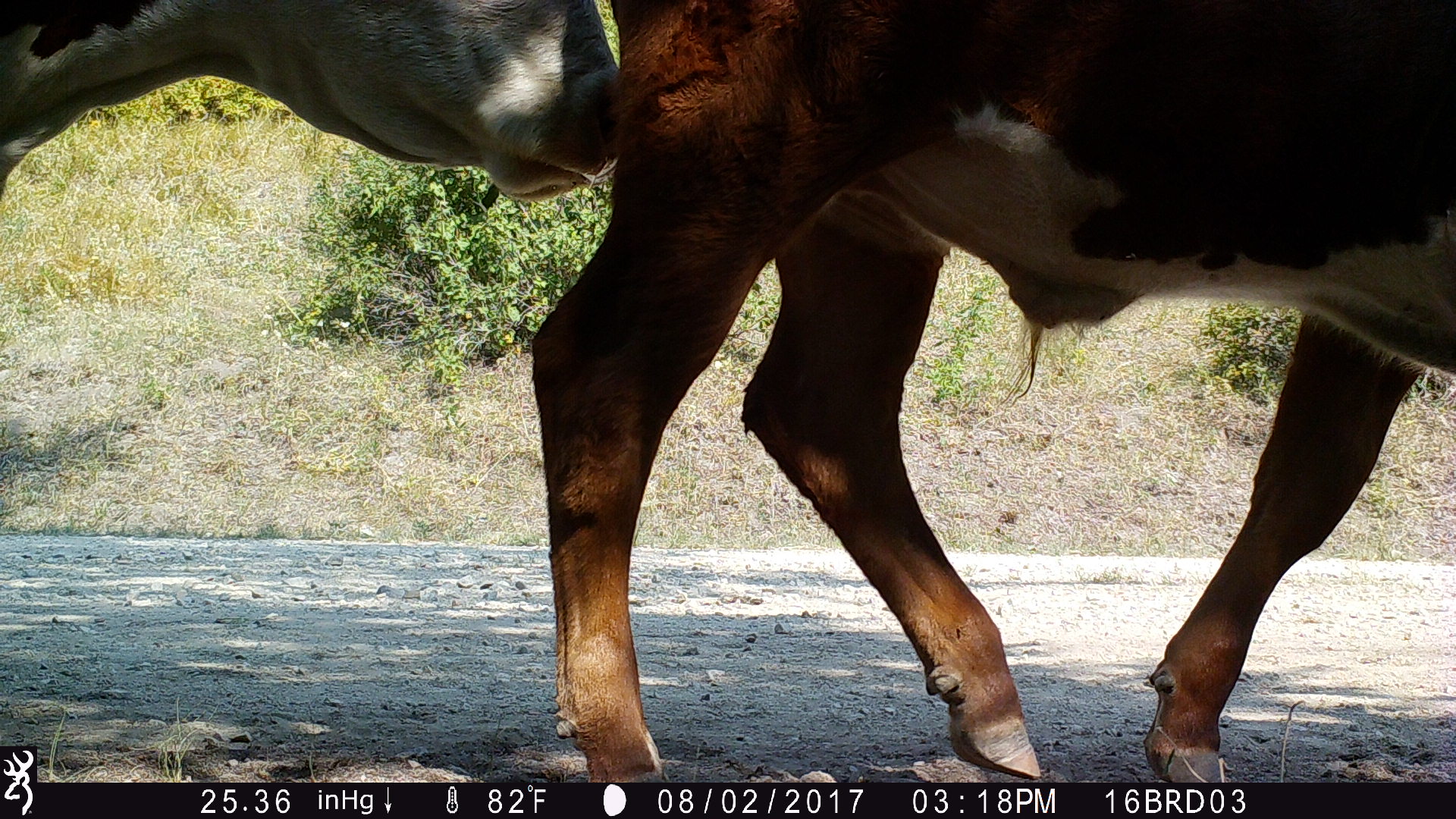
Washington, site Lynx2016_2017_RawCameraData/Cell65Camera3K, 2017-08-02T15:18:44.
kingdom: Animalia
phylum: Chordata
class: Mammalia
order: Artiodactyla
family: Bovidae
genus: Bos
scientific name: Bos taurus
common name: domestic cattle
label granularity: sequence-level